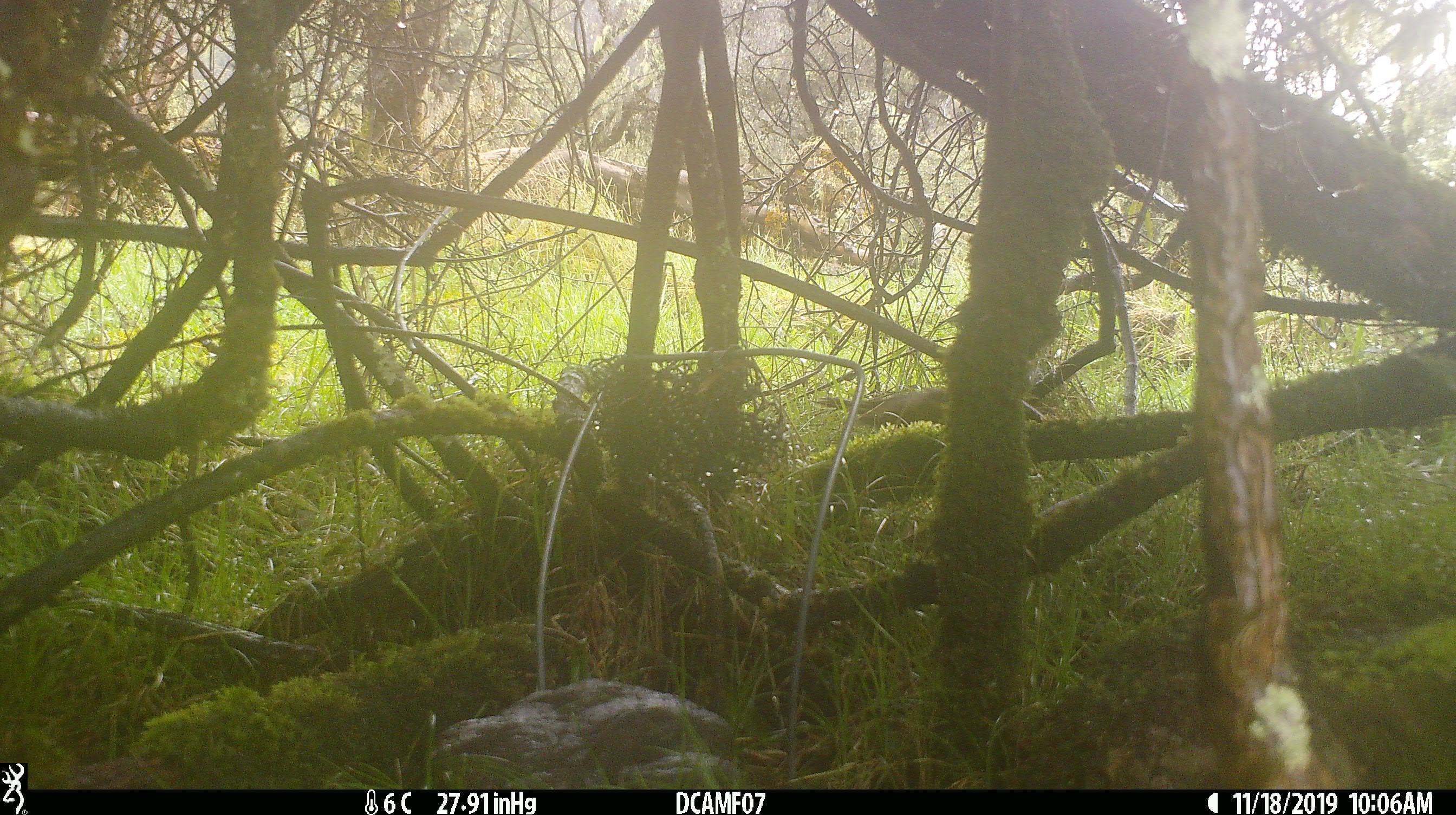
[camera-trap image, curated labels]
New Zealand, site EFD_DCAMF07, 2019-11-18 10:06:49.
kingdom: Animalia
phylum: Chordata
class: Aves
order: Passeriformes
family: Turdidae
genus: Turdus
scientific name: Turdus philomelos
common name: song thrush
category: thrush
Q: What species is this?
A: Thrush (song thrush) (Turdus philomelos).